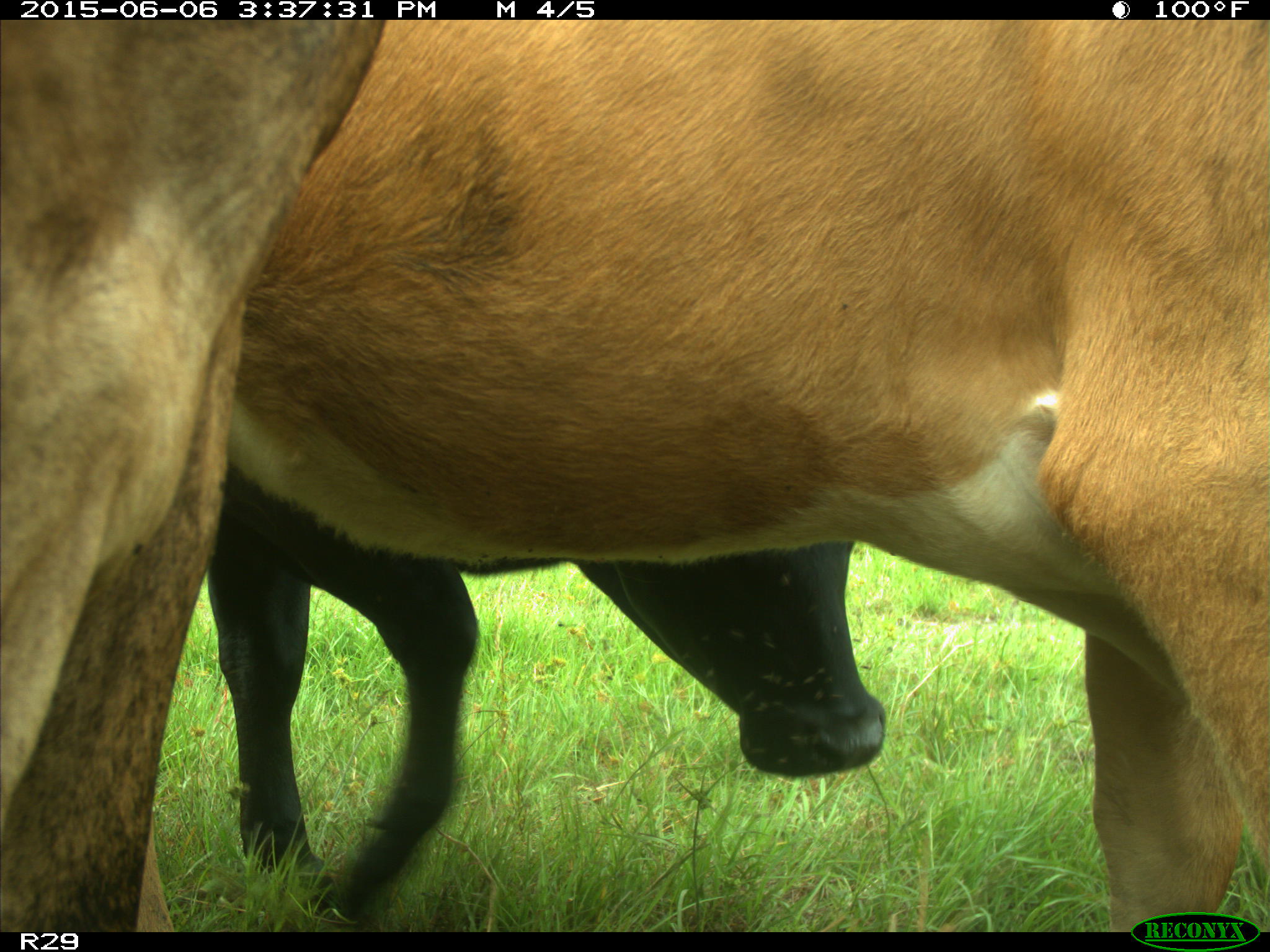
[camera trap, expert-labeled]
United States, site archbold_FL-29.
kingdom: Animalia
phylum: Chordata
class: Mammalia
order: Artiodactyla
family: Bovidae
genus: Bos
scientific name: Bos taurus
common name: domestic cow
Bos taurus (domestic cow).